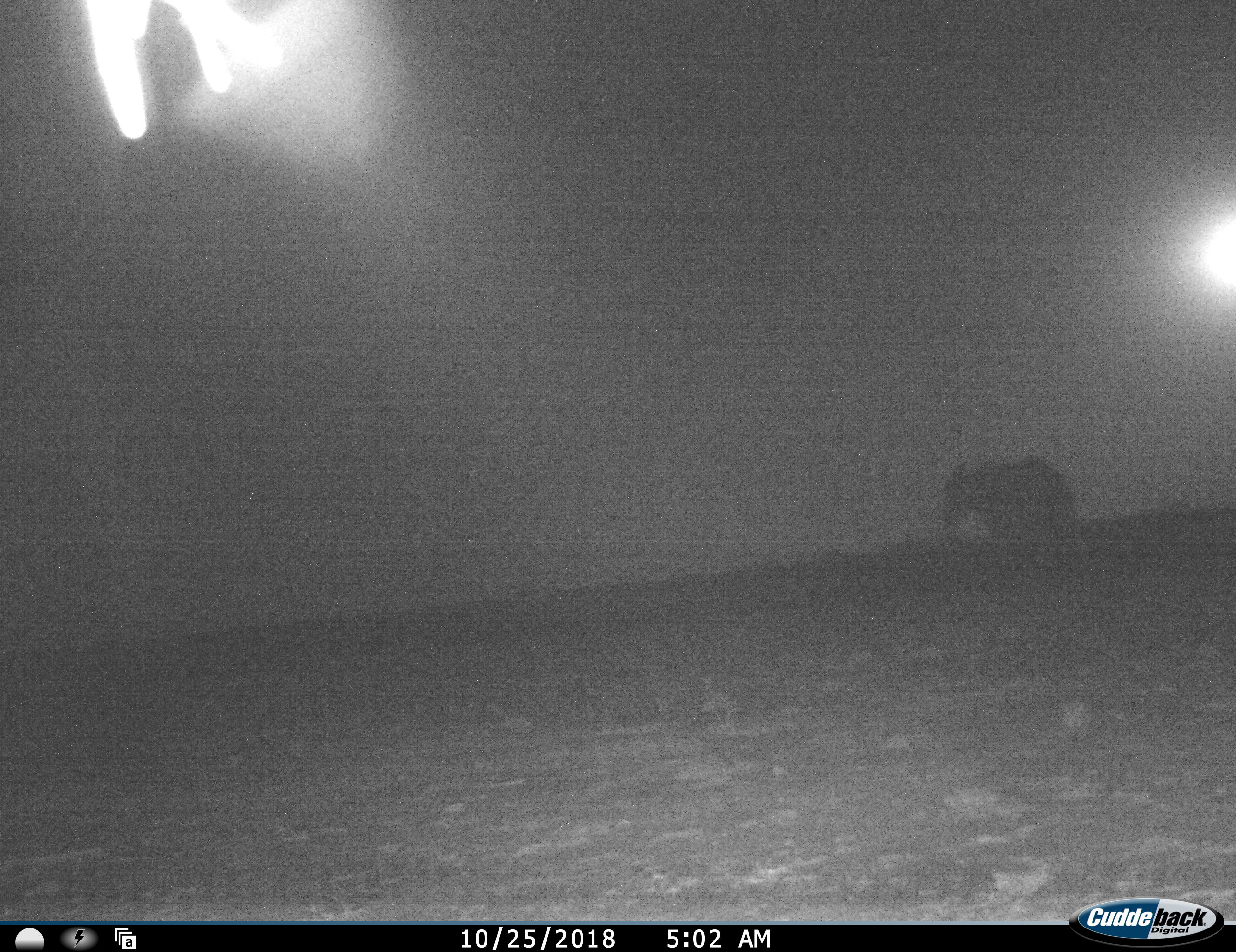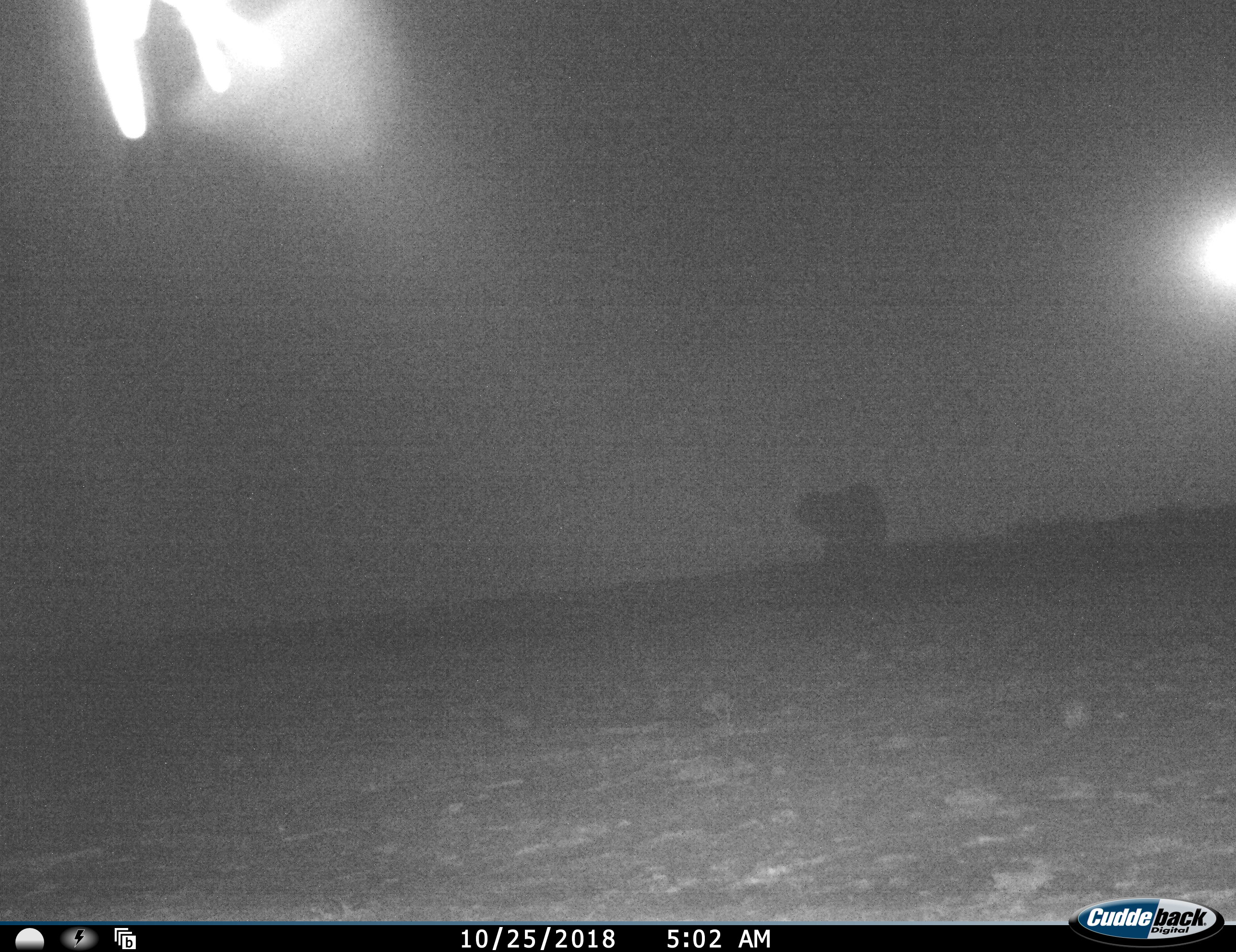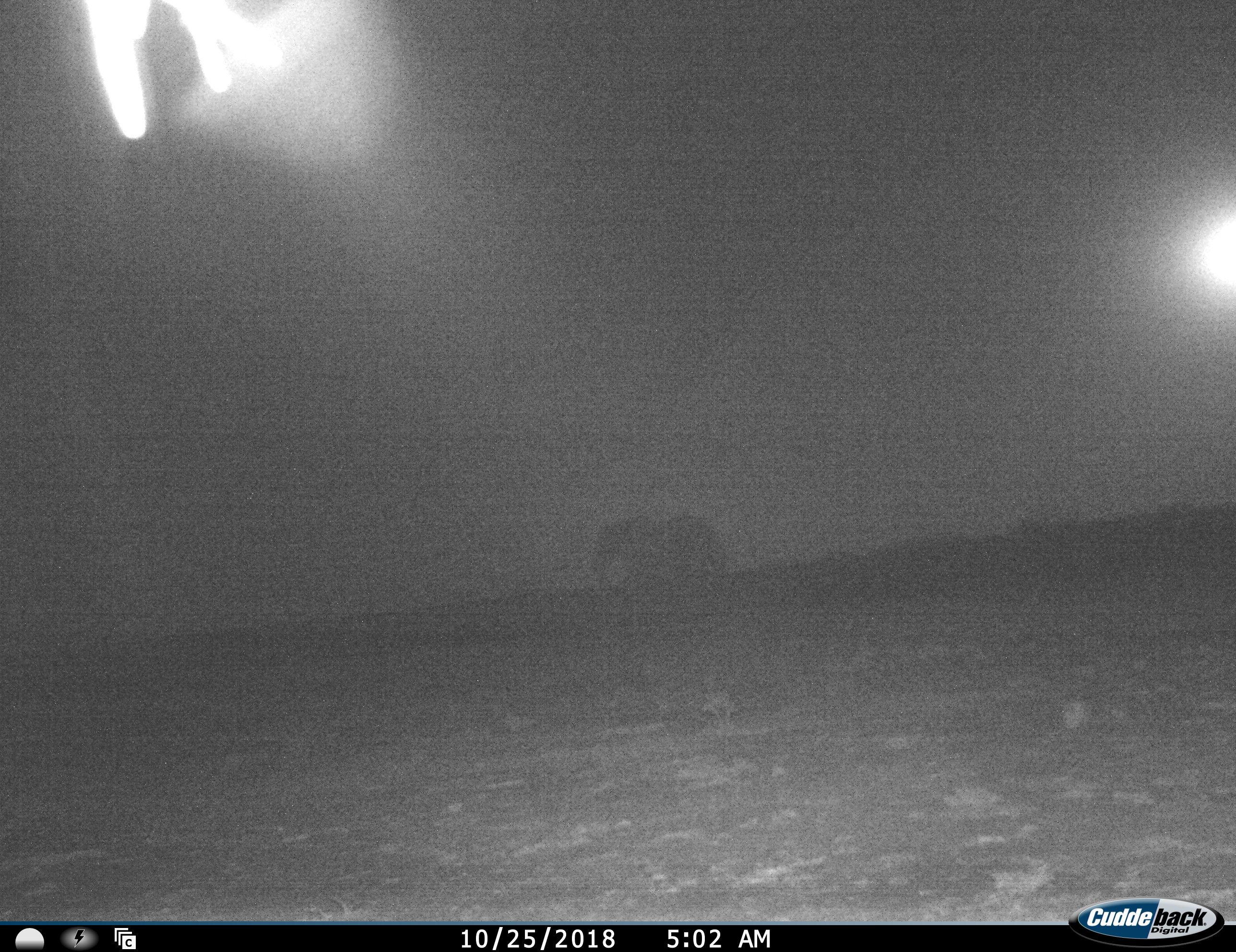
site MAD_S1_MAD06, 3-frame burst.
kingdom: Animalia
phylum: Chordata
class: Mammalia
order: Proboscidea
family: Elephantidae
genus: Loxodonta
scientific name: Loxodonta africana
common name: african bush elephant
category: elephant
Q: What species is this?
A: Elephant (african bush elephant) (Loxodonta africana).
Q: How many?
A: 1.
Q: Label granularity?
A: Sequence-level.